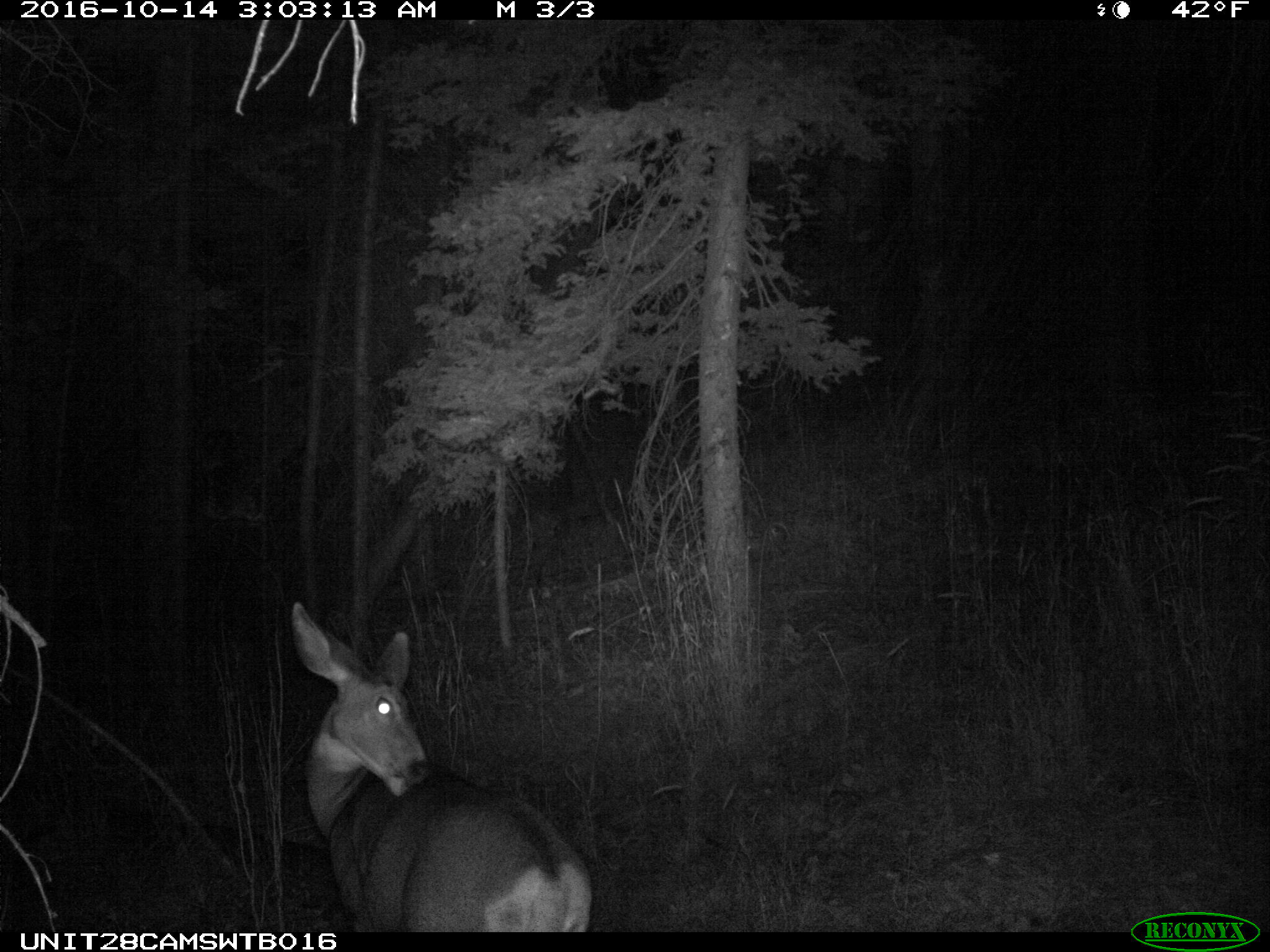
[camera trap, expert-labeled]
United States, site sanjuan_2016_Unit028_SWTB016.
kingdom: Animalia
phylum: Chordata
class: Mammalia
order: Artiodactyla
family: Cervidae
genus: Odocoileus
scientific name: Odocoileus hemionus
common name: mule deer